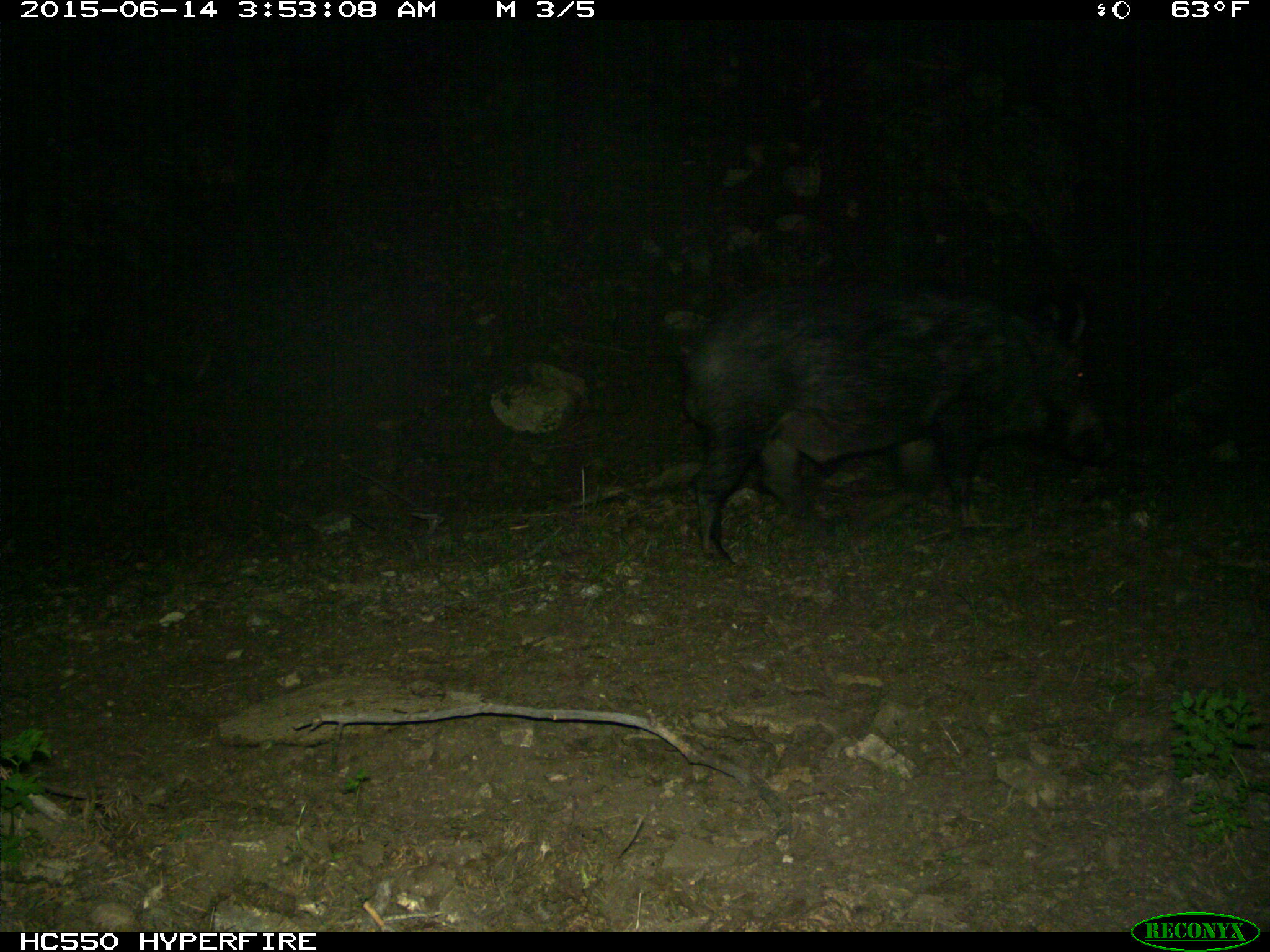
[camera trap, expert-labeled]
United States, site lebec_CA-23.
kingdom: Animalia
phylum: Chordata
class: Mammalia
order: Artiodactyla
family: Suidae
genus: Sus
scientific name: Sus scrofa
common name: wild boar